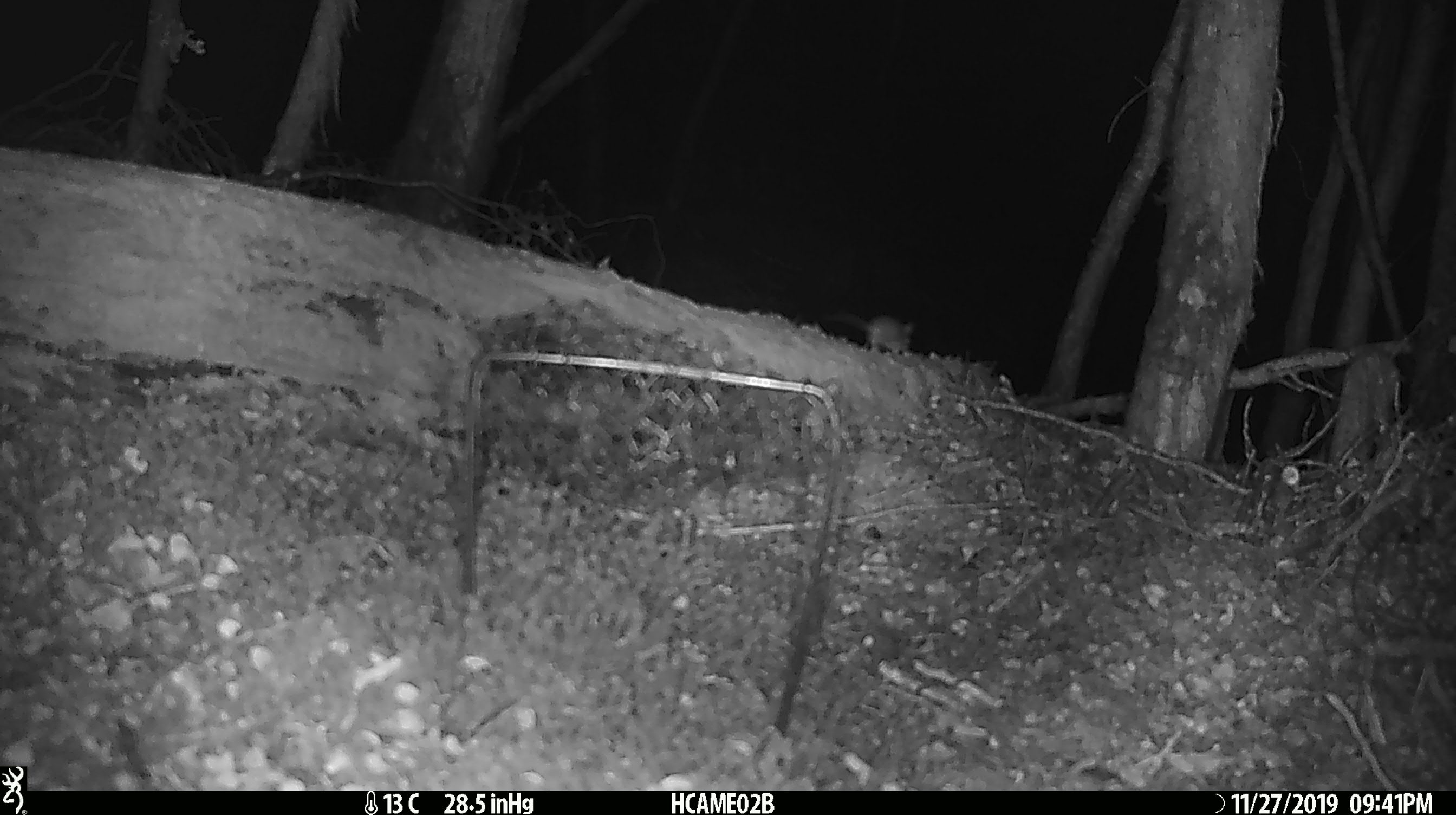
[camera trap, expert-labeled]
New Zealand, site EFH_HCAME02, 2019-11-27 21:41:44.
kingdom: Animalia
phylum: Chordata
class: Mammalia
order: Rodentia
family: Muridae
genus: Mus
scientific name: Mus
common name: mouse